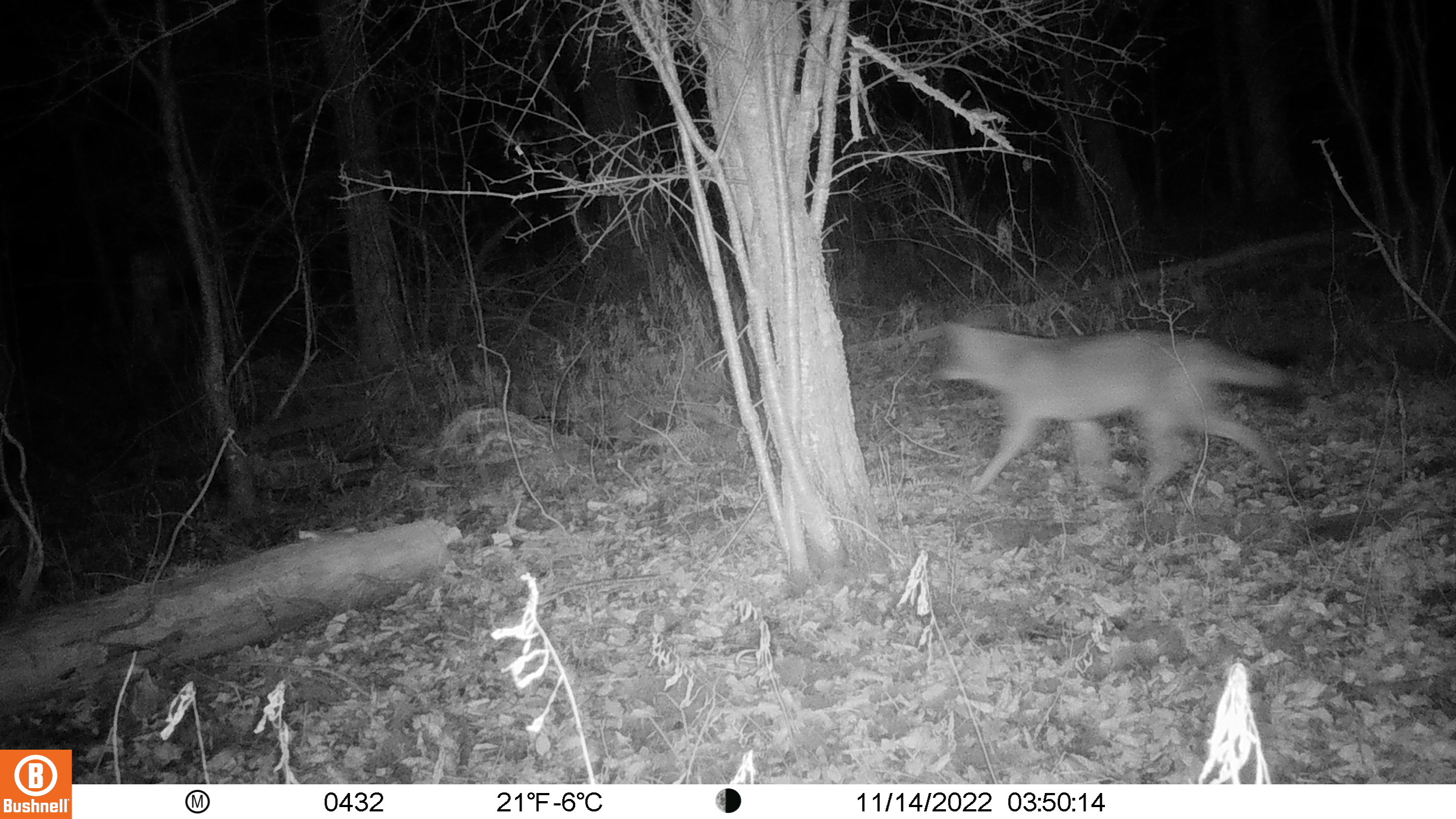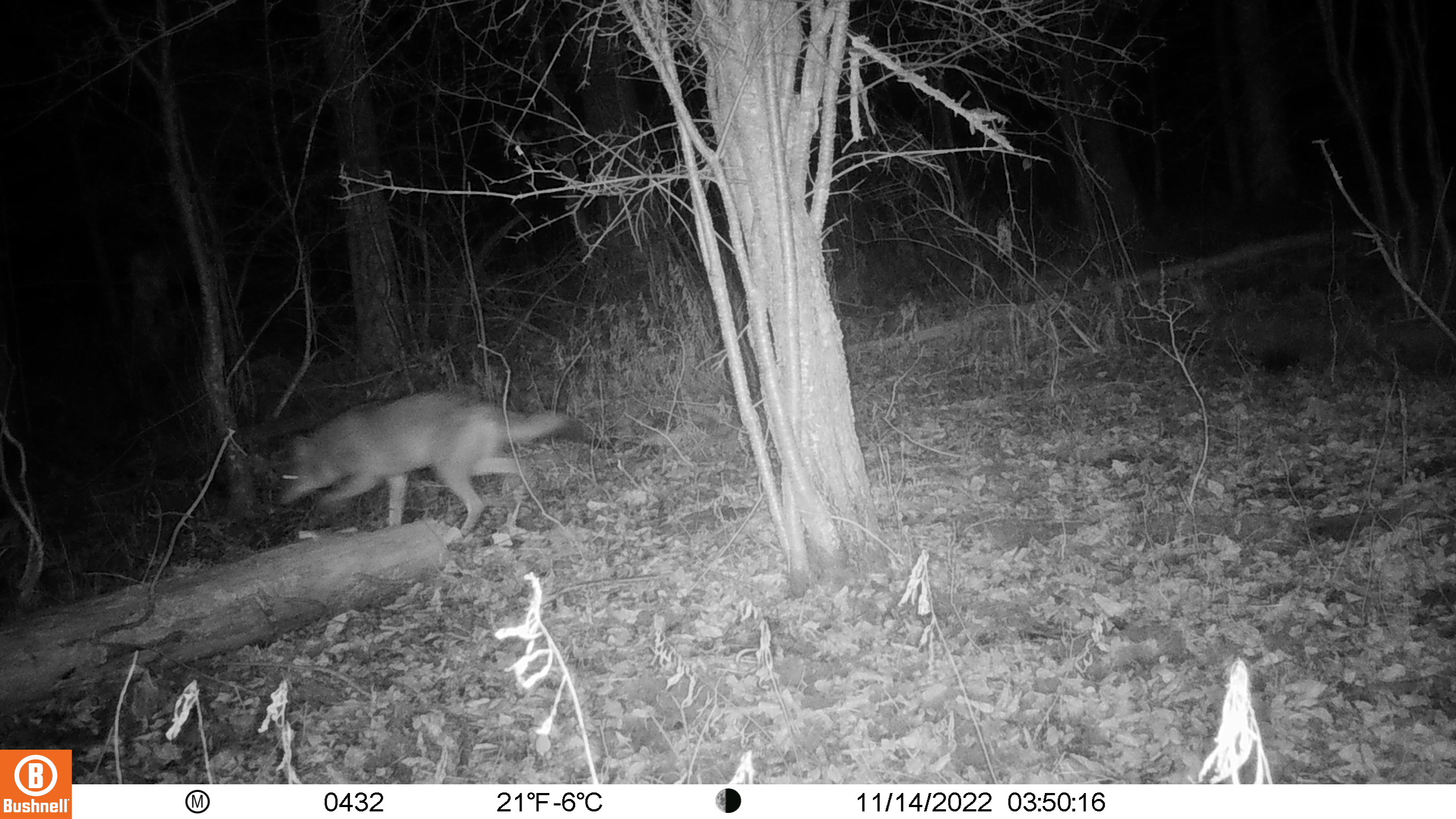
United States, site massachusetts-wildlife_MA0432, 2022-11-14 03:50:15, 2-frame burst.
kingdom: Animalia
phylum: Chordata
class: Mammalia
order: Carnivora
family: Canidae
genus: Canis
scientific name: Canis latrans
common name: coyote